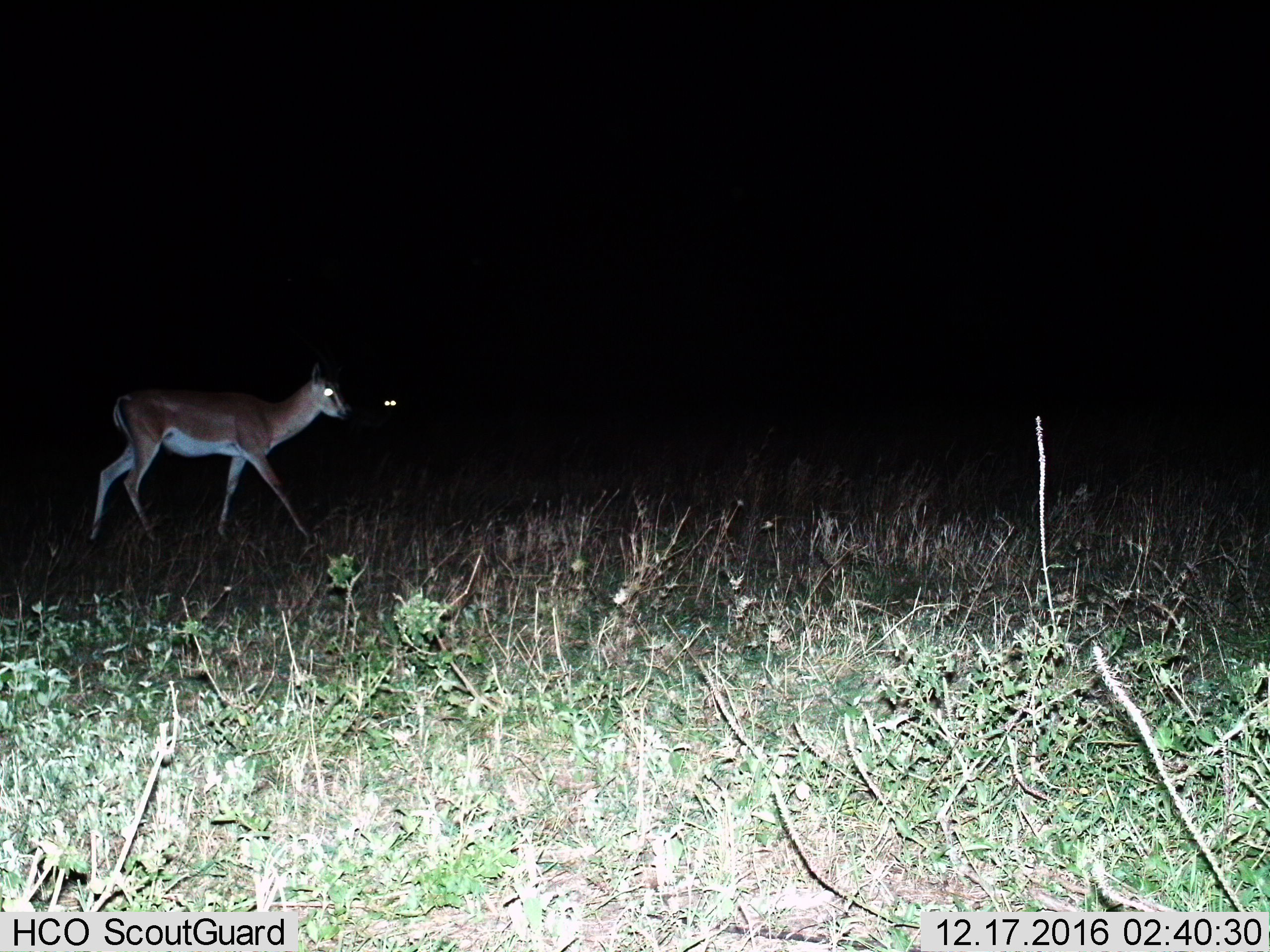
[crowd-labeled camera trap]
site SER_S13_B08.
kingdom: Animalia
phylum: Chordata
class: Mammalia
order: Artiodactyla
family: Bovidae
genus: Nanger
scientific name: Nanger granti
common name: grant's gazelle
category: gazellegrants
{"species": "gazellegrants (grant's gazelle) (Nanger granti)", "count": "1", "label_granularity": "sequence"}